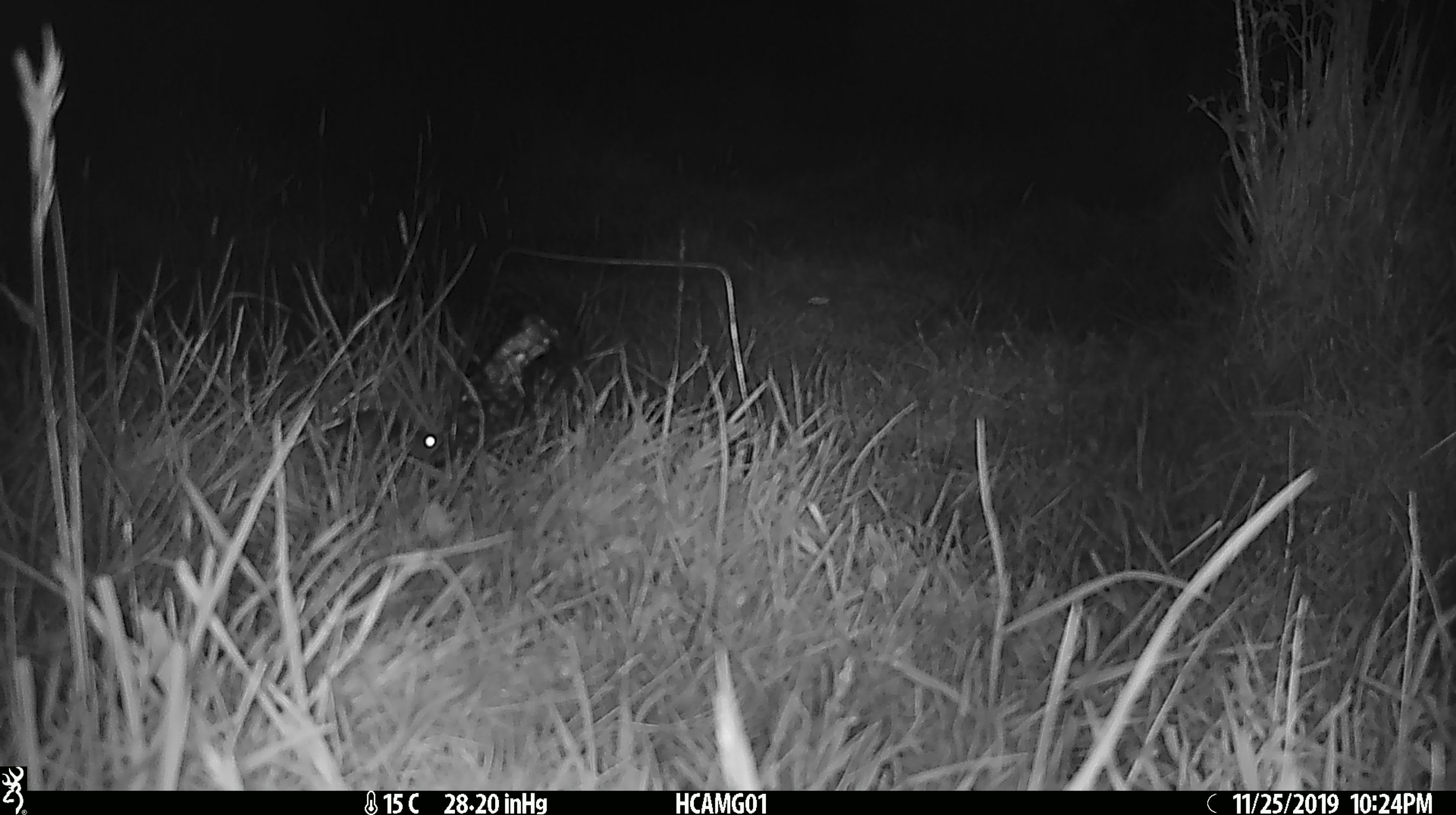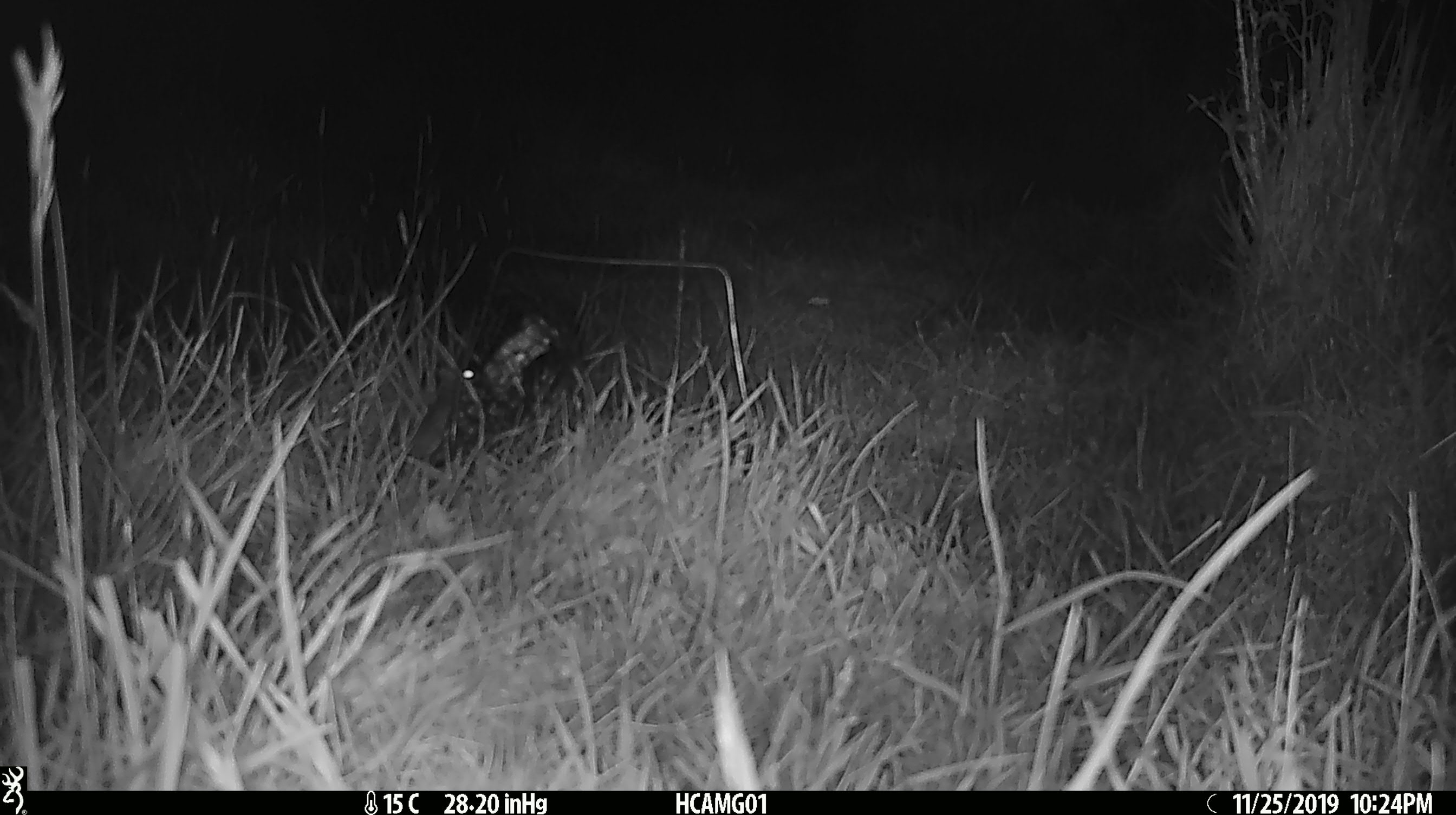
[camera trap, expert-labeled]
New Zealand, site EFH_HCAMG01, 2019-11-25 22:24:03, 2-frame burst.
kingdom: Animalia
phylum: Chordata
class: Mammalia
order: Rodentia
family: Muridae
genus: Mus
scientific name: Mus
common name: mouse